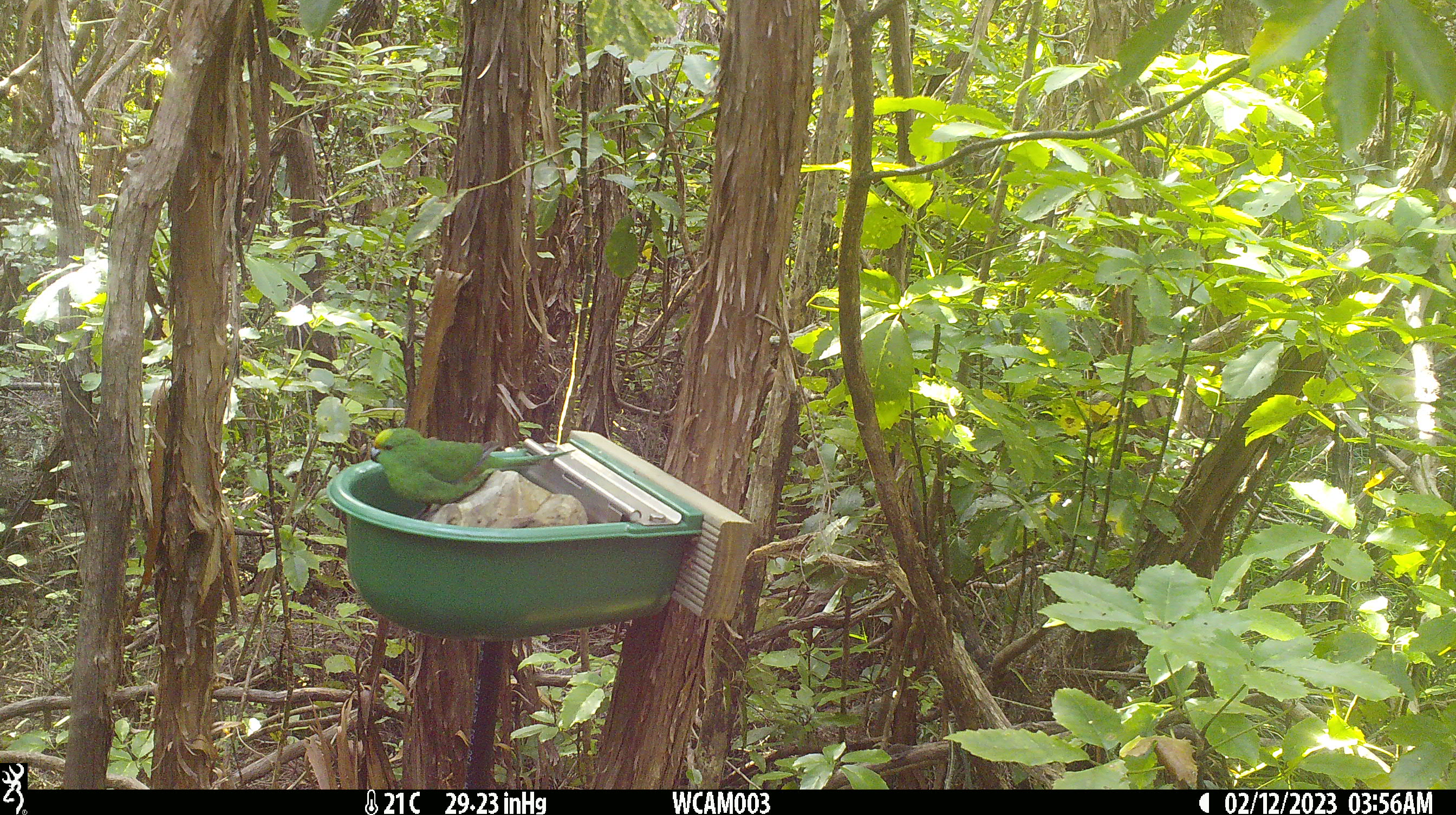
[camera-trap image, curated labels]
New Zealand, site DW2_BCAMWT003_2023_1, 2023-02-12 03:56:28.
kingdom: Animalia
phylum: Chordata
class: Aves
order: Psittaciformes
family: Psittaculidae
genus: Cyanoramphus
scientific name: Cyanoramphus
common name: parakeet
Parakeet (Cyanoramphus).